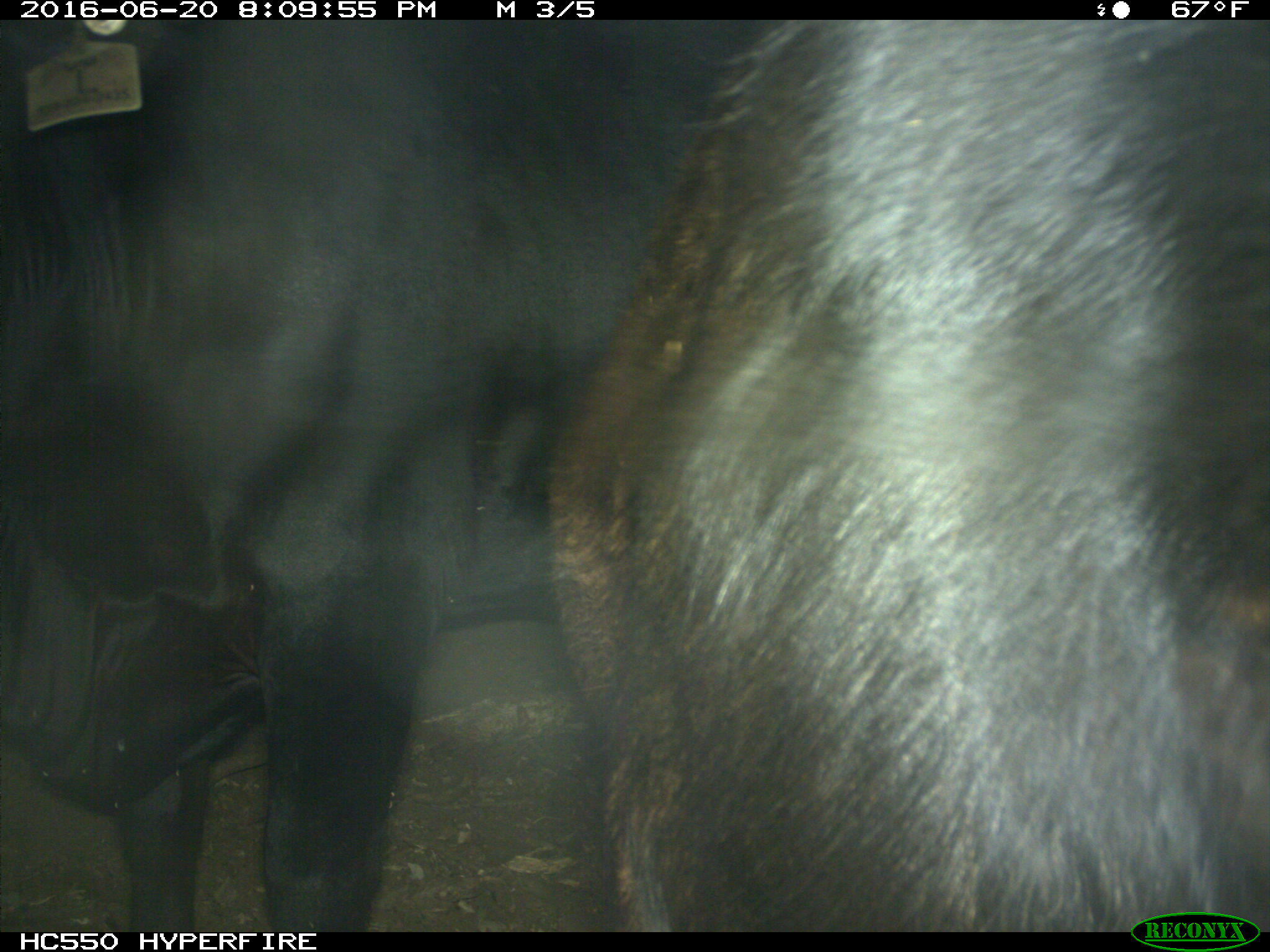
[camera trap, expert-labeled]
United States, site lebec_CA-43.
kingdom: Animalia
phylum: Chordata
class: Mammalia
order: Artiodactyla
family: Bovidae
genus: Bos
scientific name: Bos taurus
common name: domestic cow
Bos taurus (domestic cow).